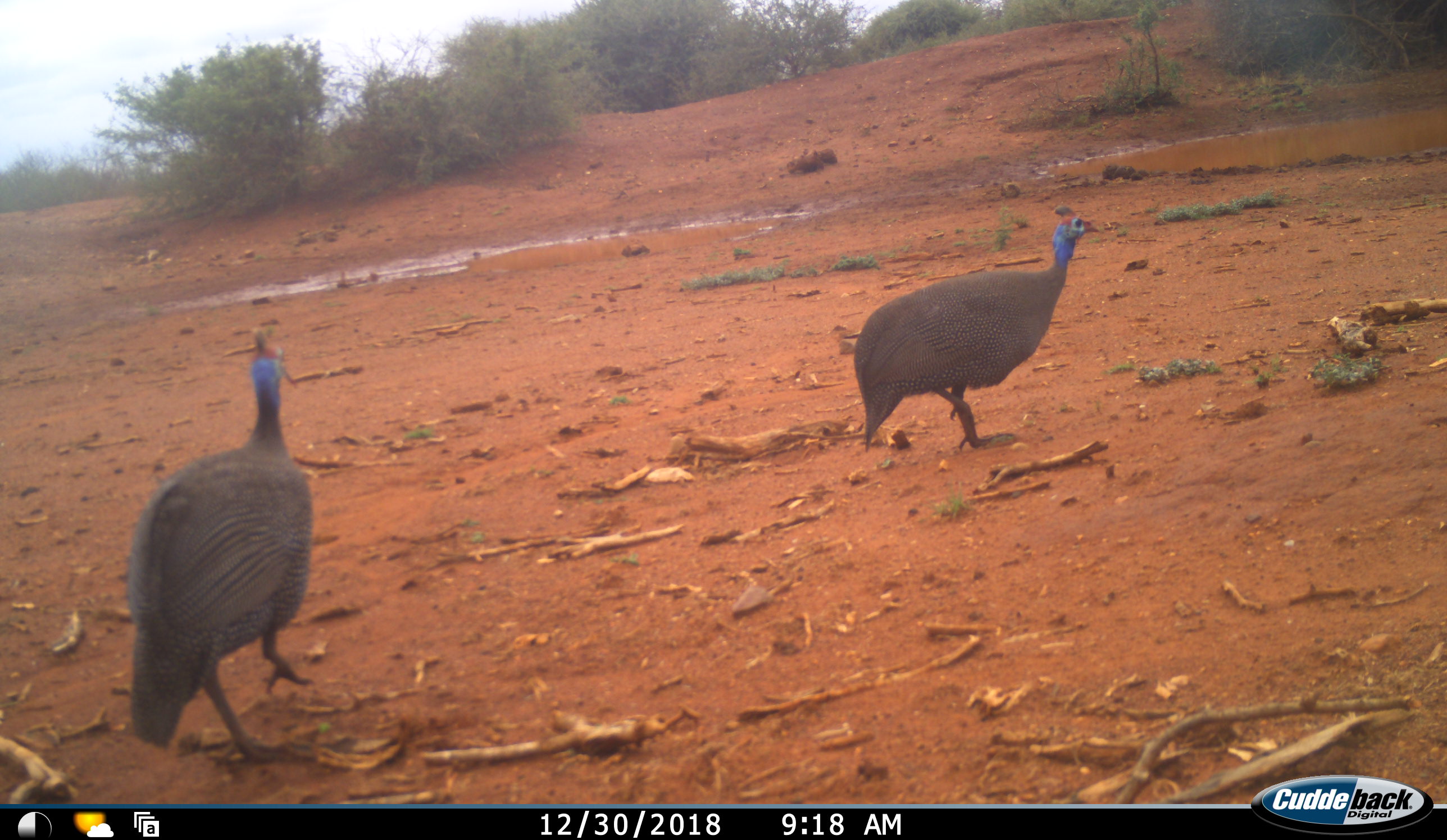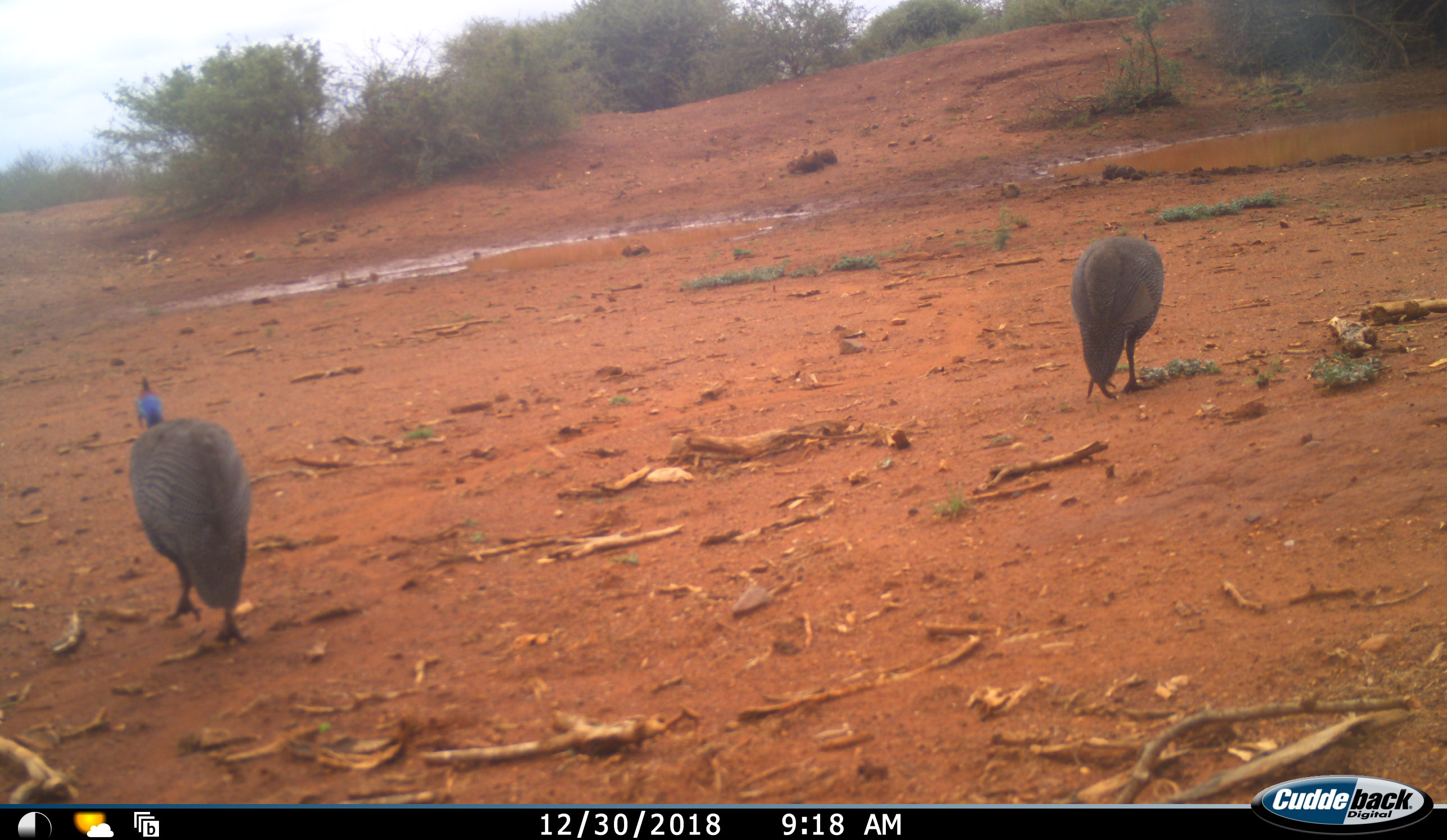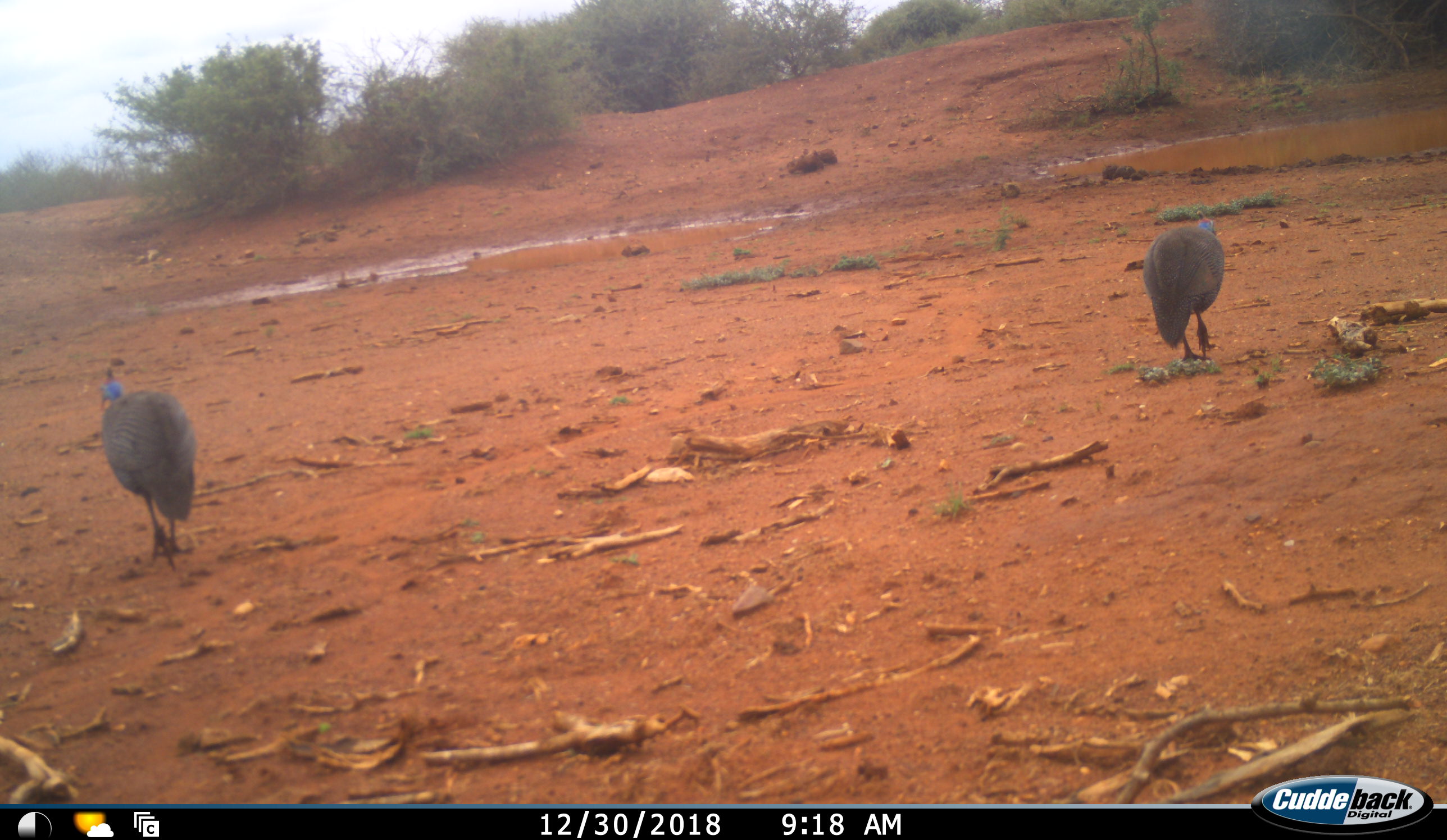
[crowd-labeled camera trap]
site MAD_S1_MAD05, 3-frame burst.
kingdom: Animalia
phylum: Chordata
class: Aves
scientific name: Aves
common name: bird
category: birdother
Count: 2.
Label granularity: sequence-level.